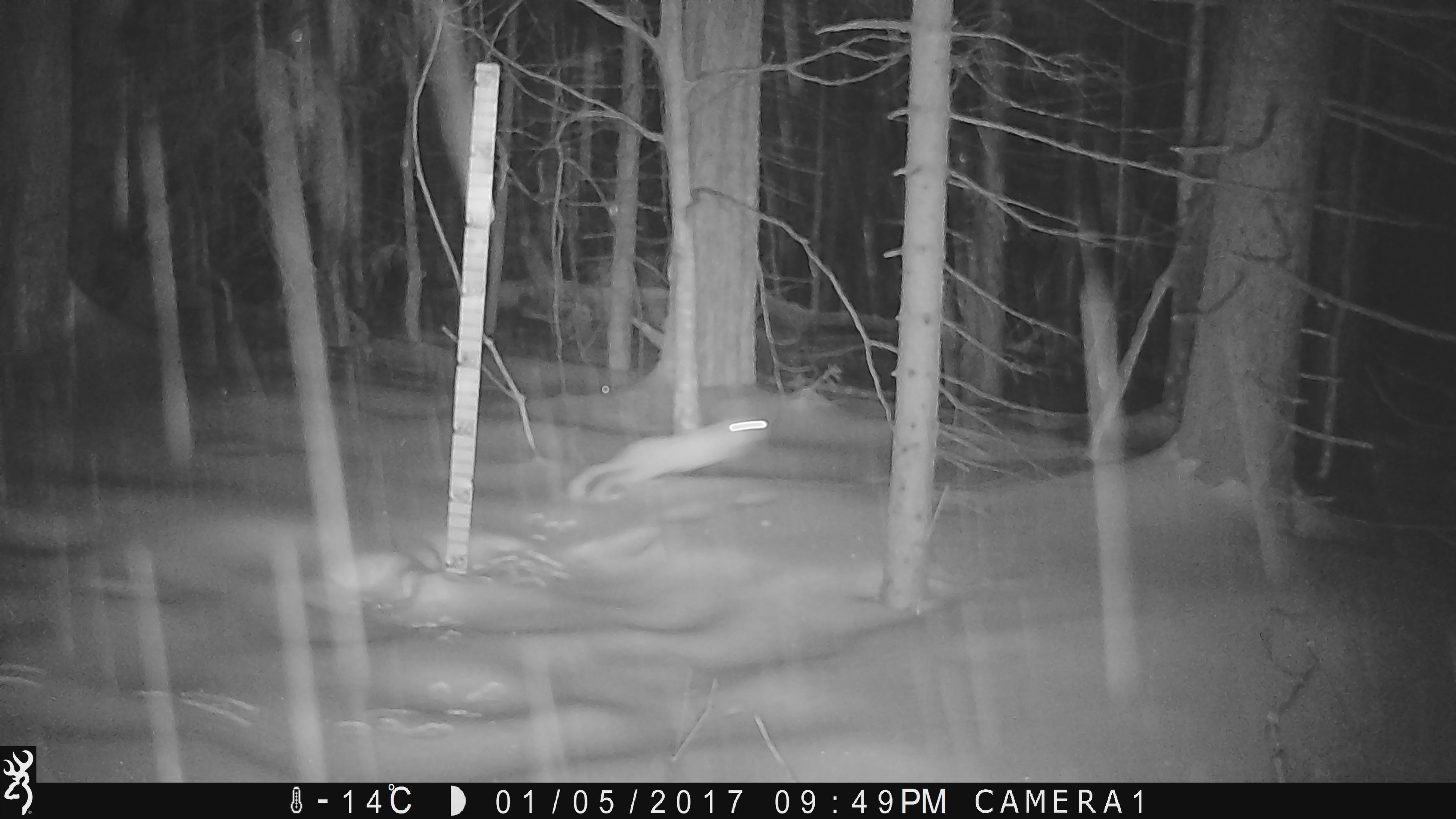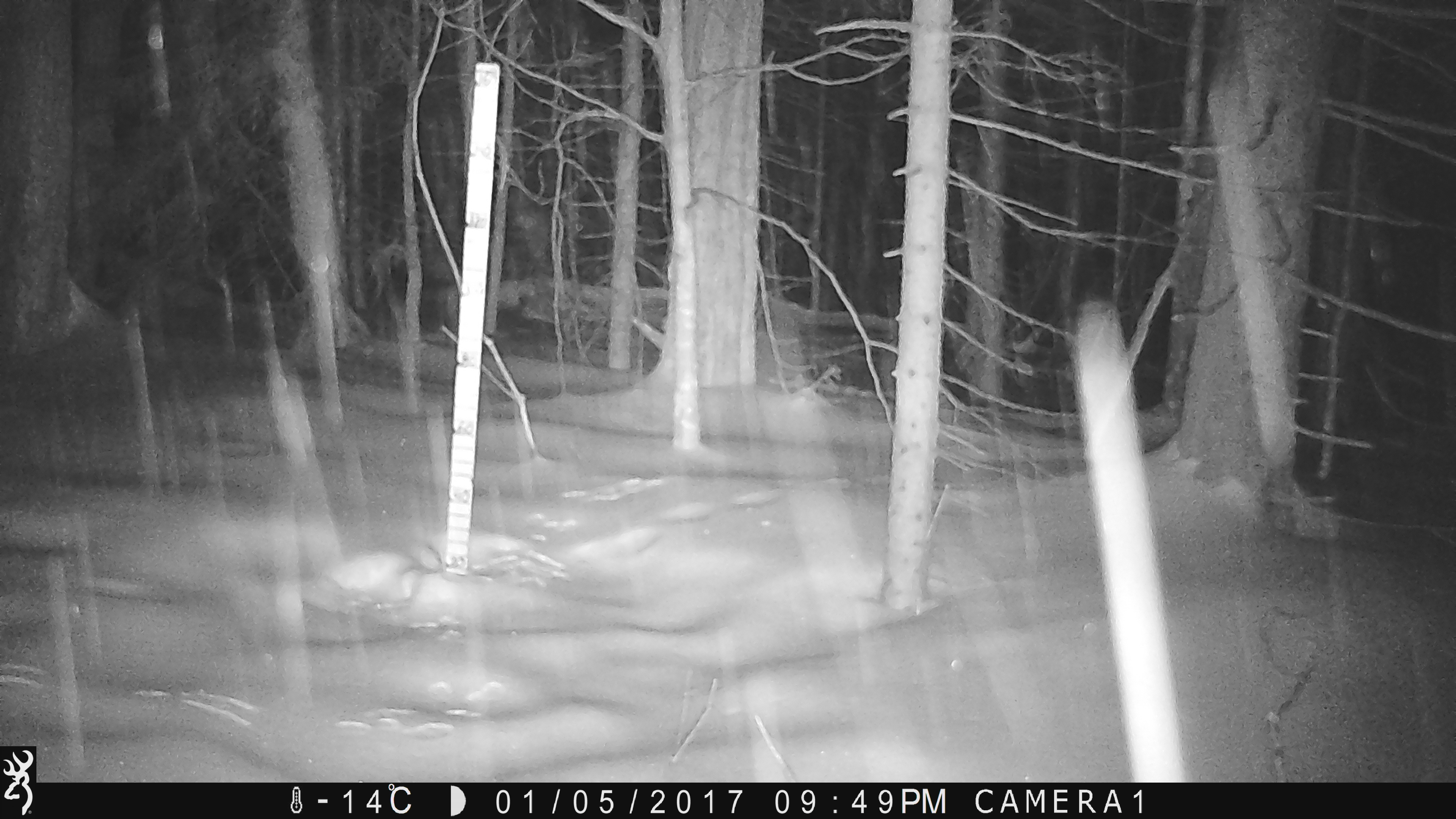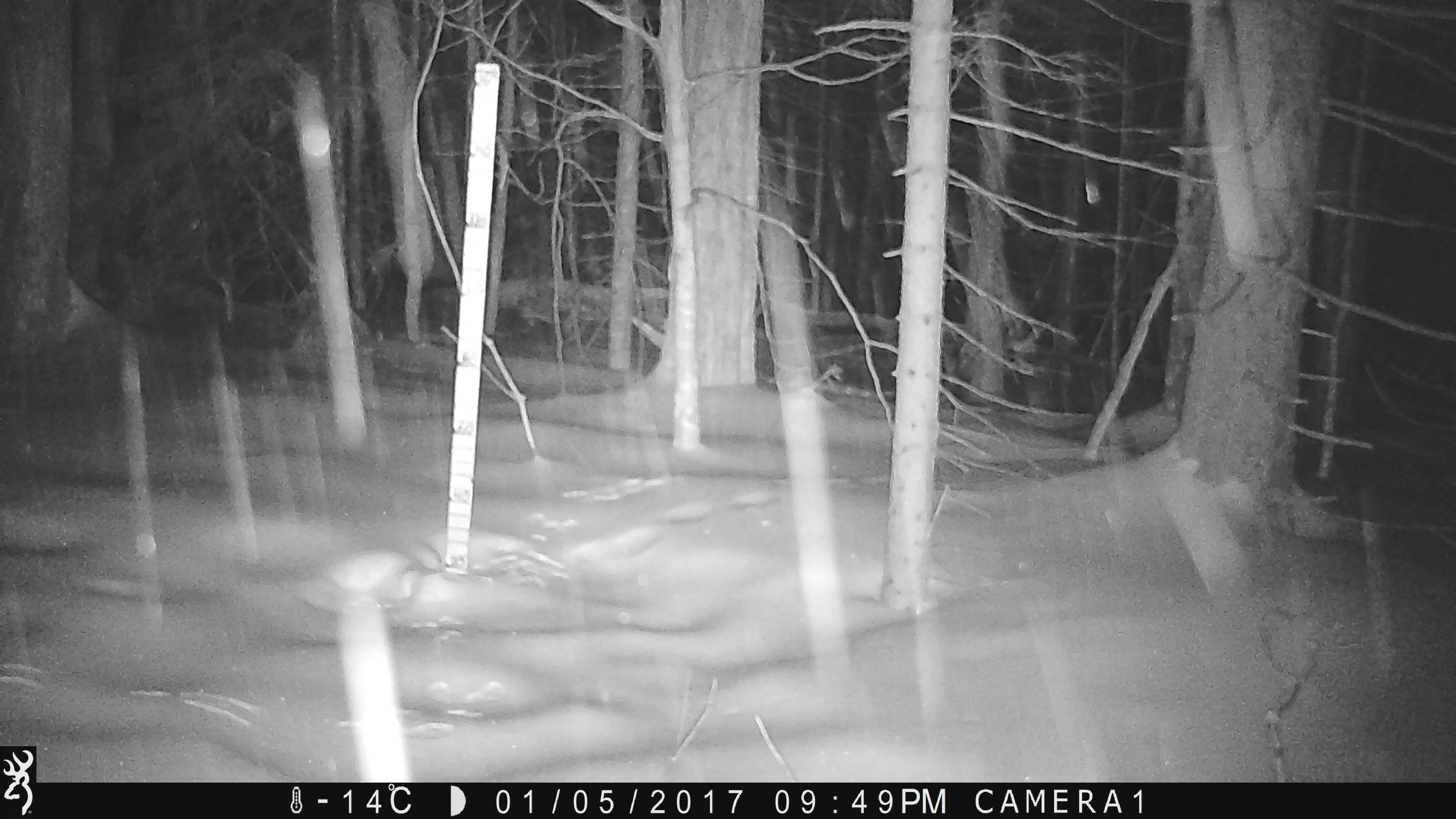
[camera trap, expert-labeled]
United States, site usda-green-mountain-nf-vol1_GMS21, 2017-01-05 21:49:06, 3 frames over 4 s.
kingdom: Animalia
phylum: Chordata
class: Mammalia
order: Lagomorpha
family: Leporidae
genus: Lepus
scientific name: Lepus americanus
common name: snowshoe hare